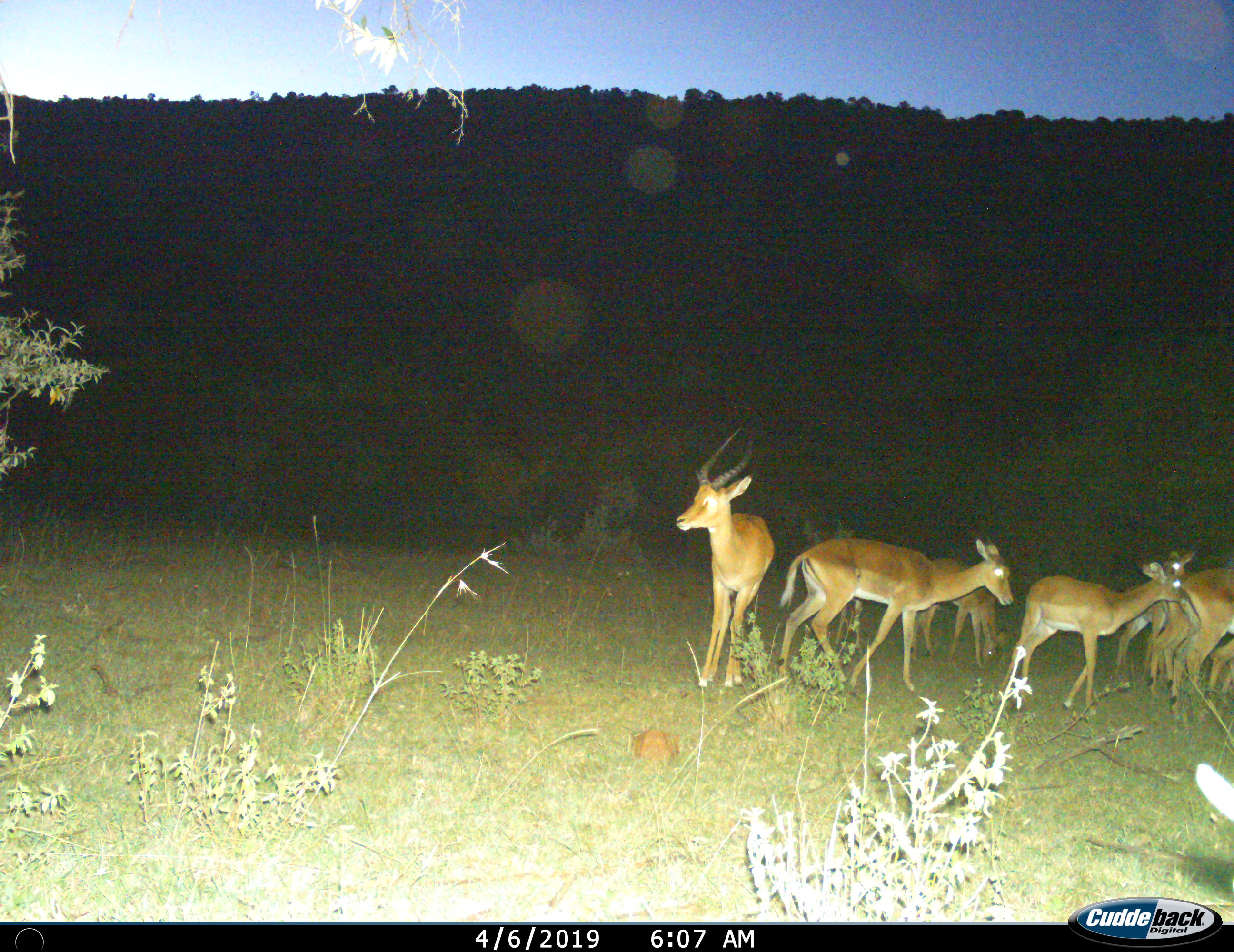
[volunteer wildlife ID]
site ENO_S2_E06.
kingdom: Animalia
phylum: Chordata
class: Mammalia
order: Artiodactyla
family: Bovidae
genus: Aepyceros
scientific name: Aepyceros melampus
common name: impala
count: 7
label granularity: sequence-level